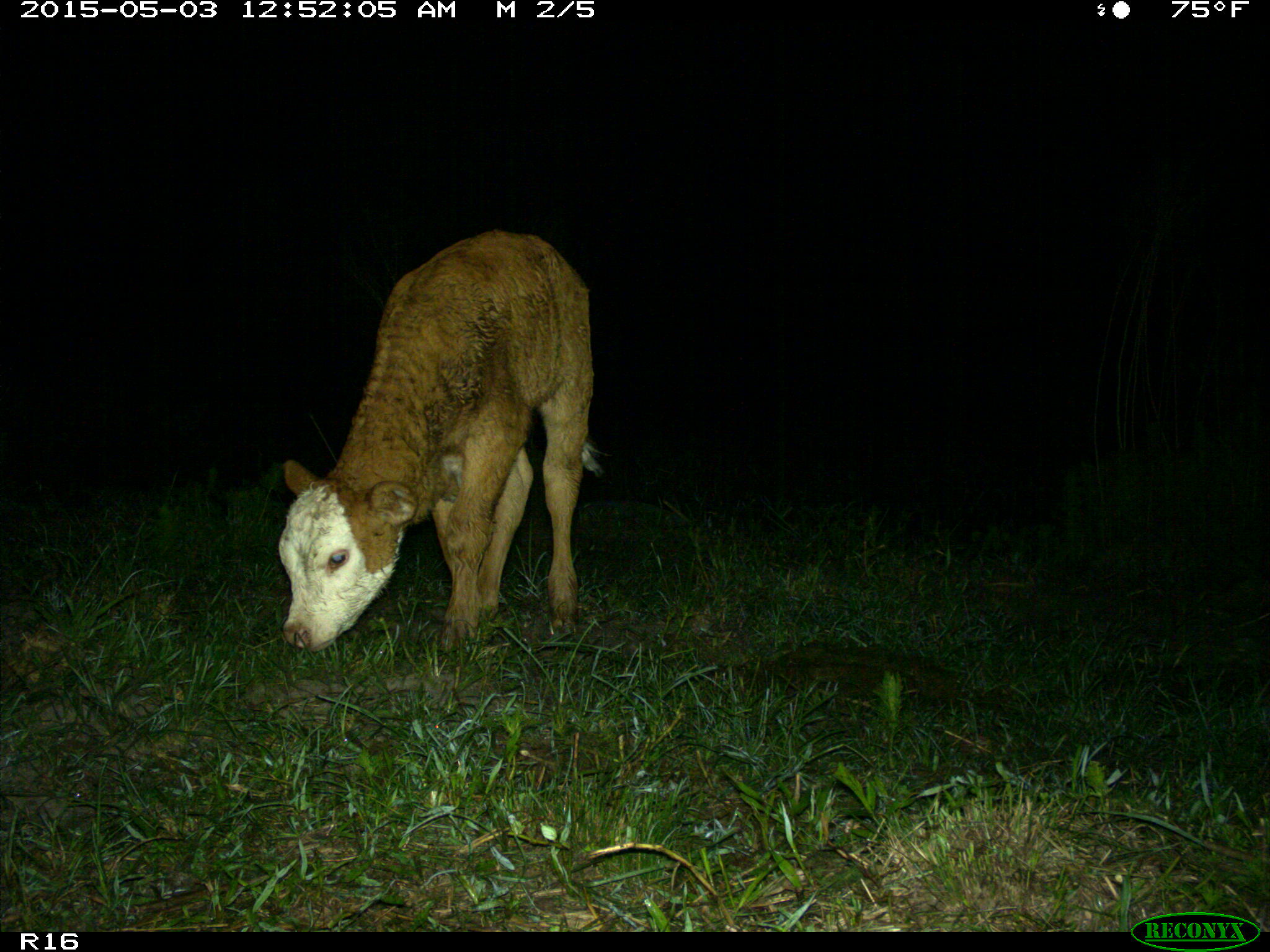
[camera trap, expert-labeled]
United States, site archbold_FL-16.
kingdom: Animalia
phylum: Chordata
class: Mammalia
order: Artiodactyla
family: Bovidae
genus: Bos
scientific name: Bos taurus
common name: domestic cow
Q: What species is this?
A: Bos taurus (domestic cow).